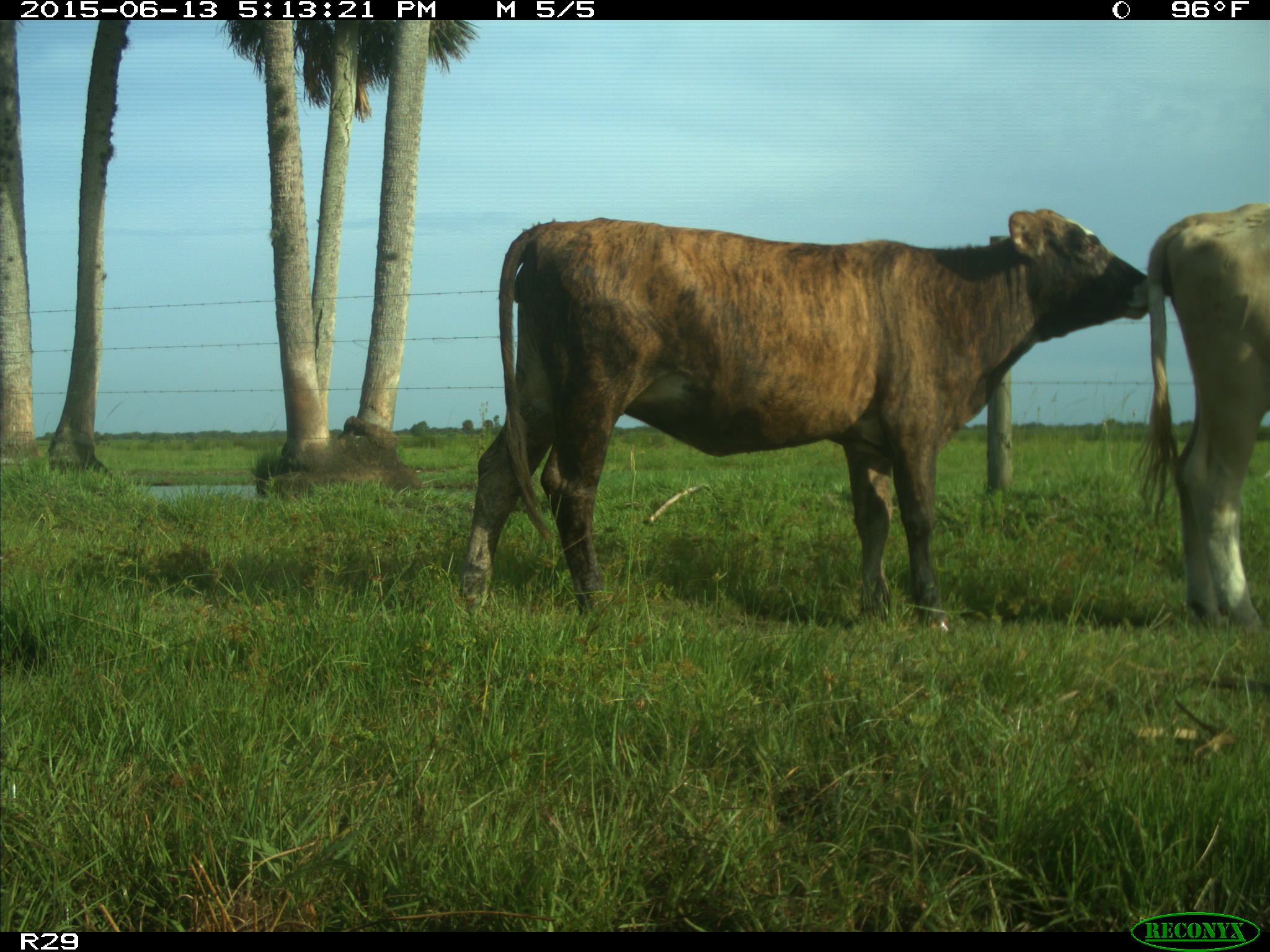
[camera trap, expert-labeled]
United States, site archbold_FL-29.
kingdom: Animalia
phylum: Chordata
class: Mammalia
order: Artiodactyla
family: Bovidae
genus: Bos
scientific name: Bos taurus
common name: domestic cow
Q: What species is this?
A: Bos taurus (domestic cow).